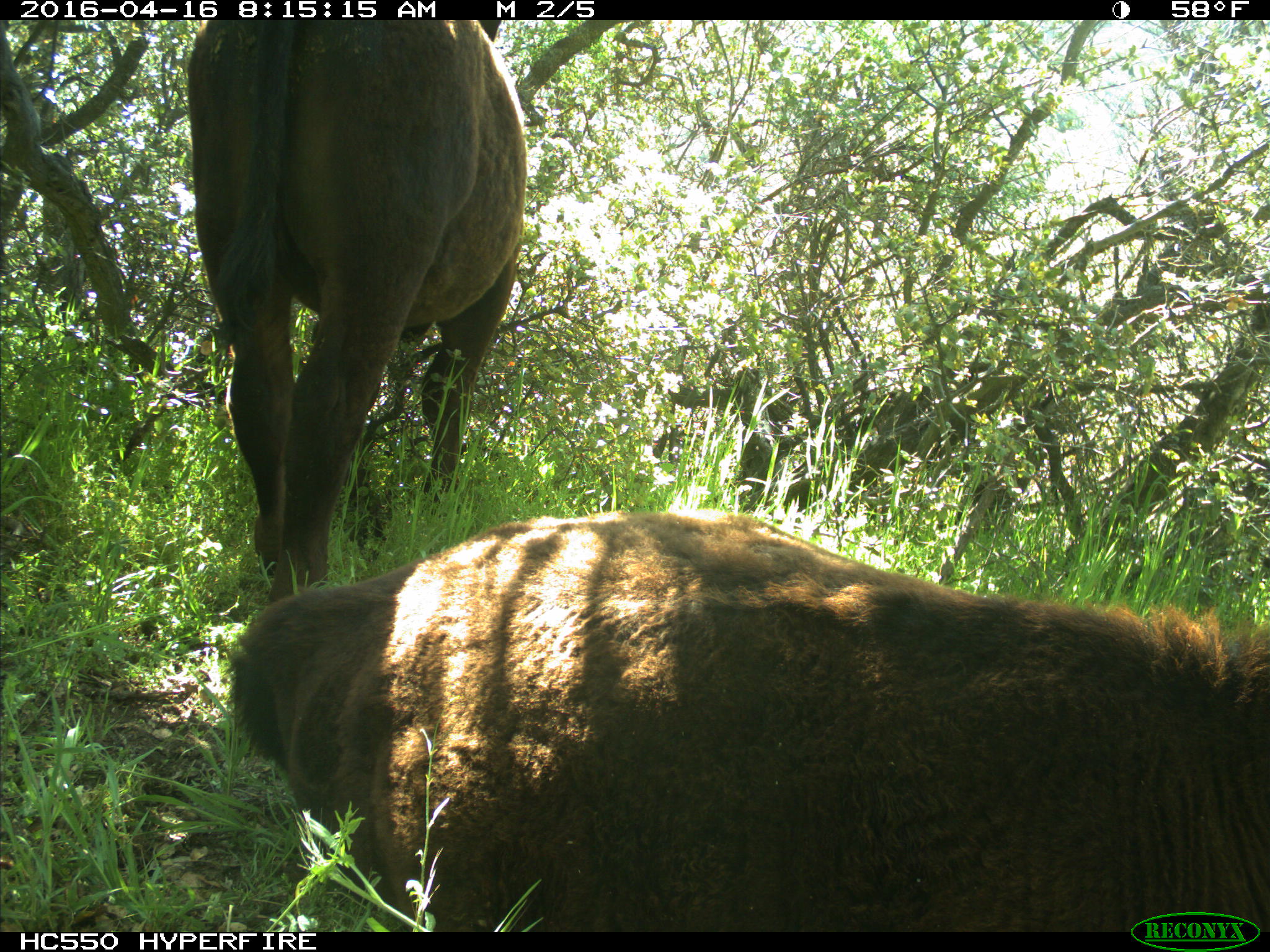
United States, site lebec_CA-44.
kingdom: Animalia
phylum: Chordata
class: Mammalia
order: Artiodactyla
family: Bovidae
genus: Bos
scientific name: Bos taurus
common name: domestic cow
Bos taurus (domestic cow).